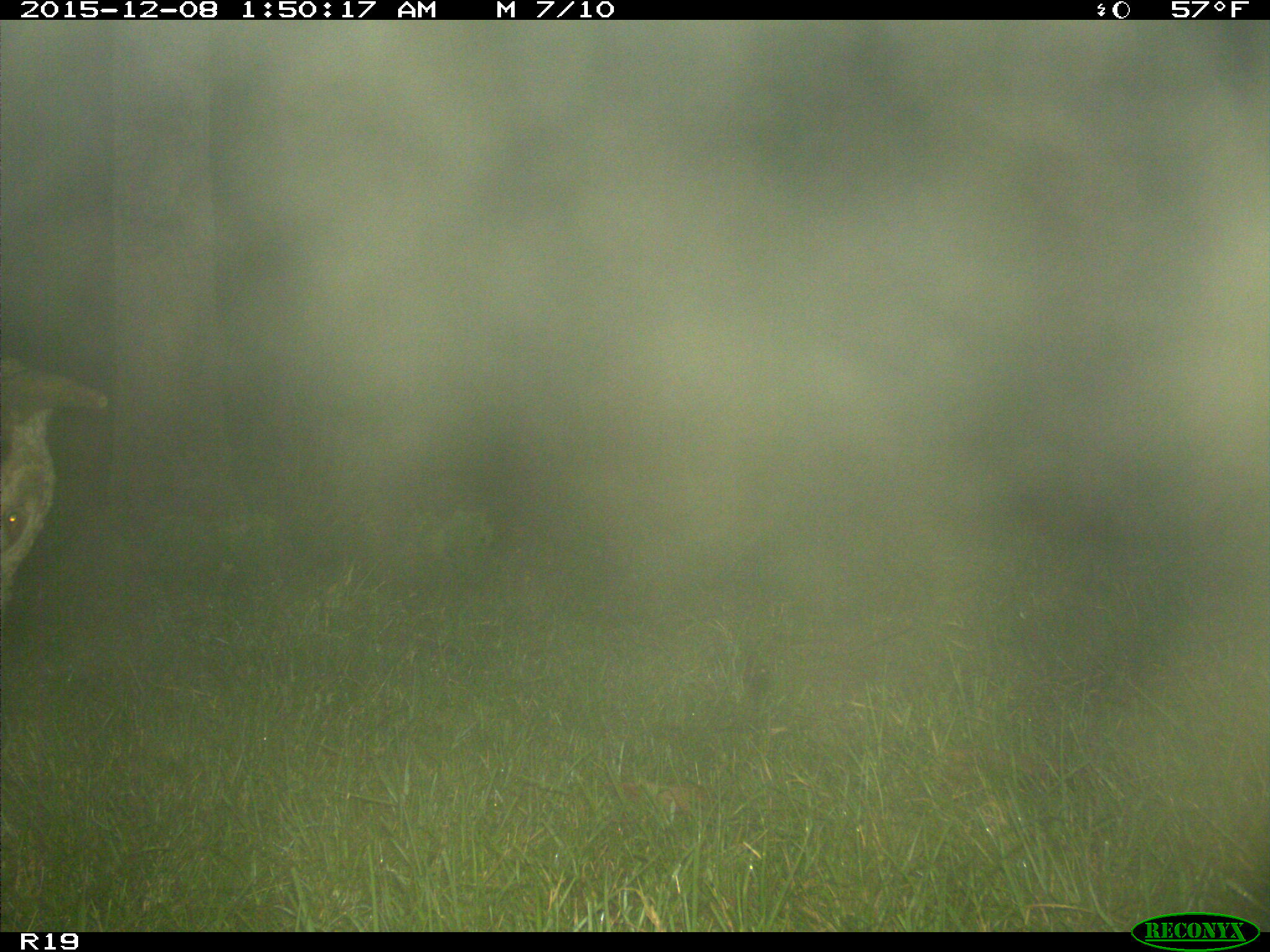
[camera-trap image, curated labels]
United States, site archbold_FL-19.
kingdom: Animalia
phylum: Chordata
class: Mammalia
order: Artiodactyla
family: Bovidae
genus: Bos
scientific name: Bos taurus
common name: domestic cow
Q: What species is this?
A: Bos taurus (domestic cow).